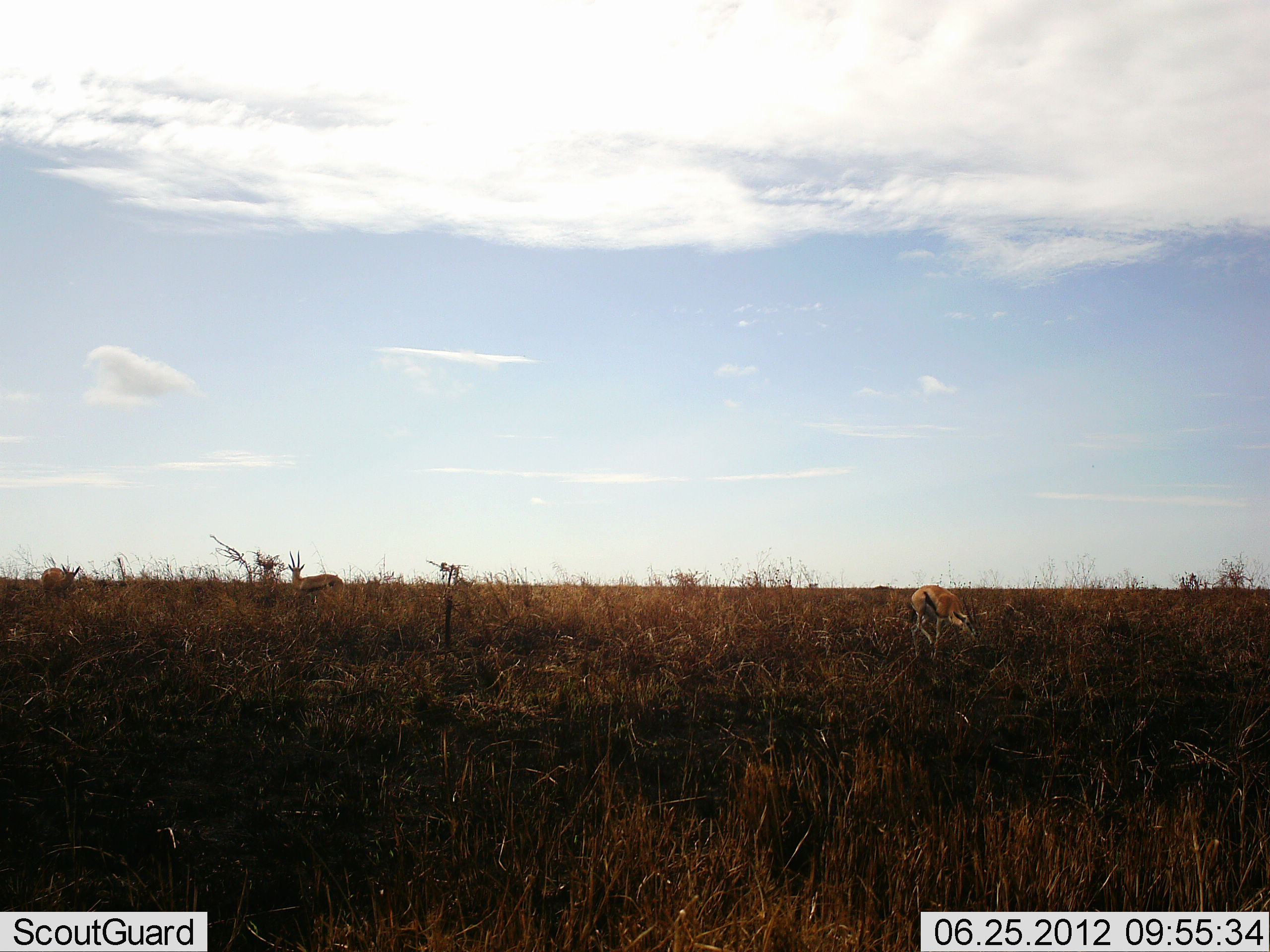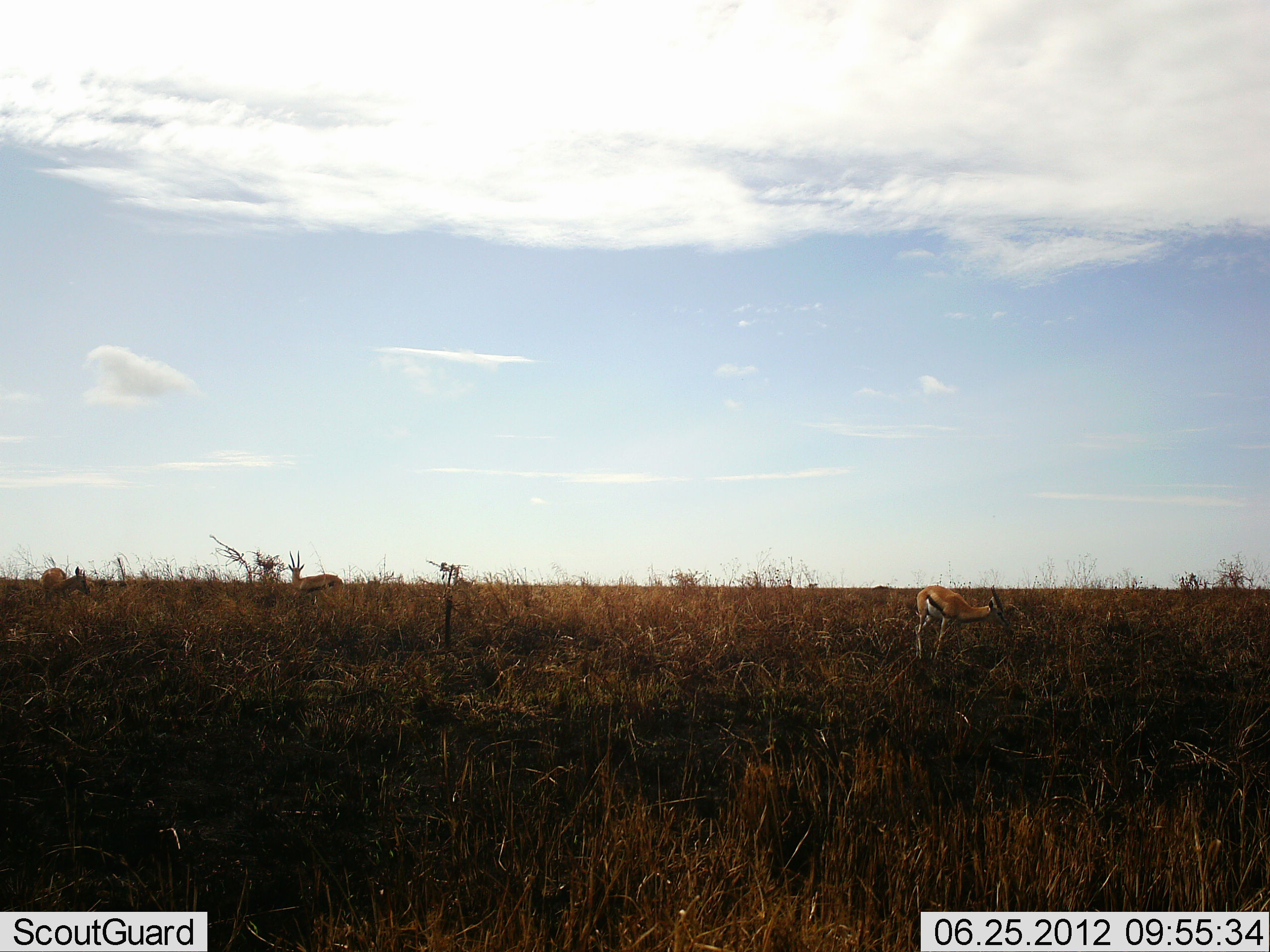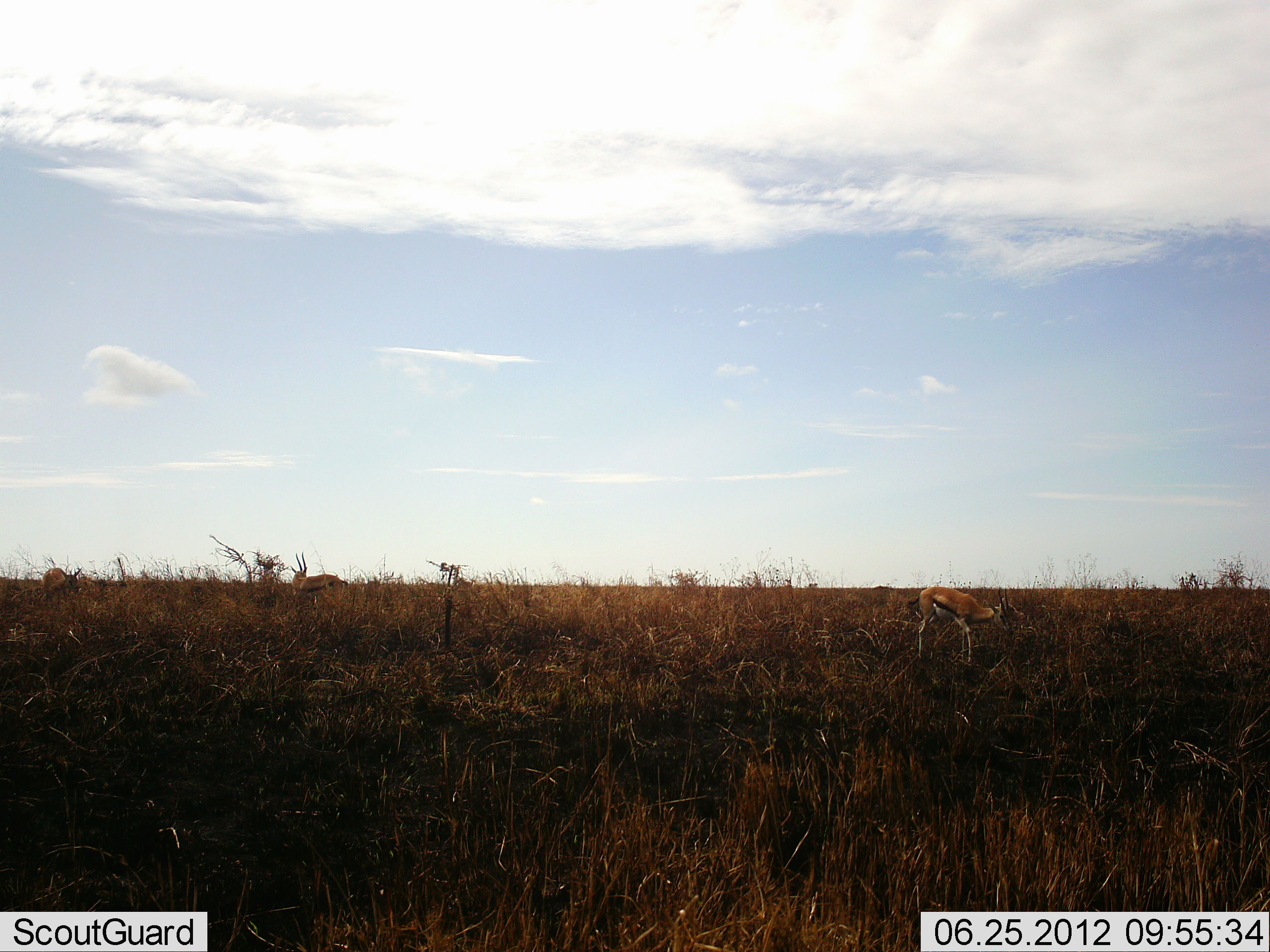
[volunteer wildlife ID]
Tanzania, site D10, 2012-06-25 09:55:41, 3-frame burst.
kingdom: Animalia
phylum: Chordata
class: Mammalia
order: Artiodactyla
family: Bovidae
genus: Eudorcas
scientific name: Eudorcas thomsonii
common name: thomson's gazelle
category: gazellethomsons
Gazellethomsons (thomson's gazelle) (Eudorcas thomsonii), count 3. Behavior (volunteer vote fractions): standing 60%, resting 0%, moving 10%, interacting 0%. Young present (vote fraction): 0%. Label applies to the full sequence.